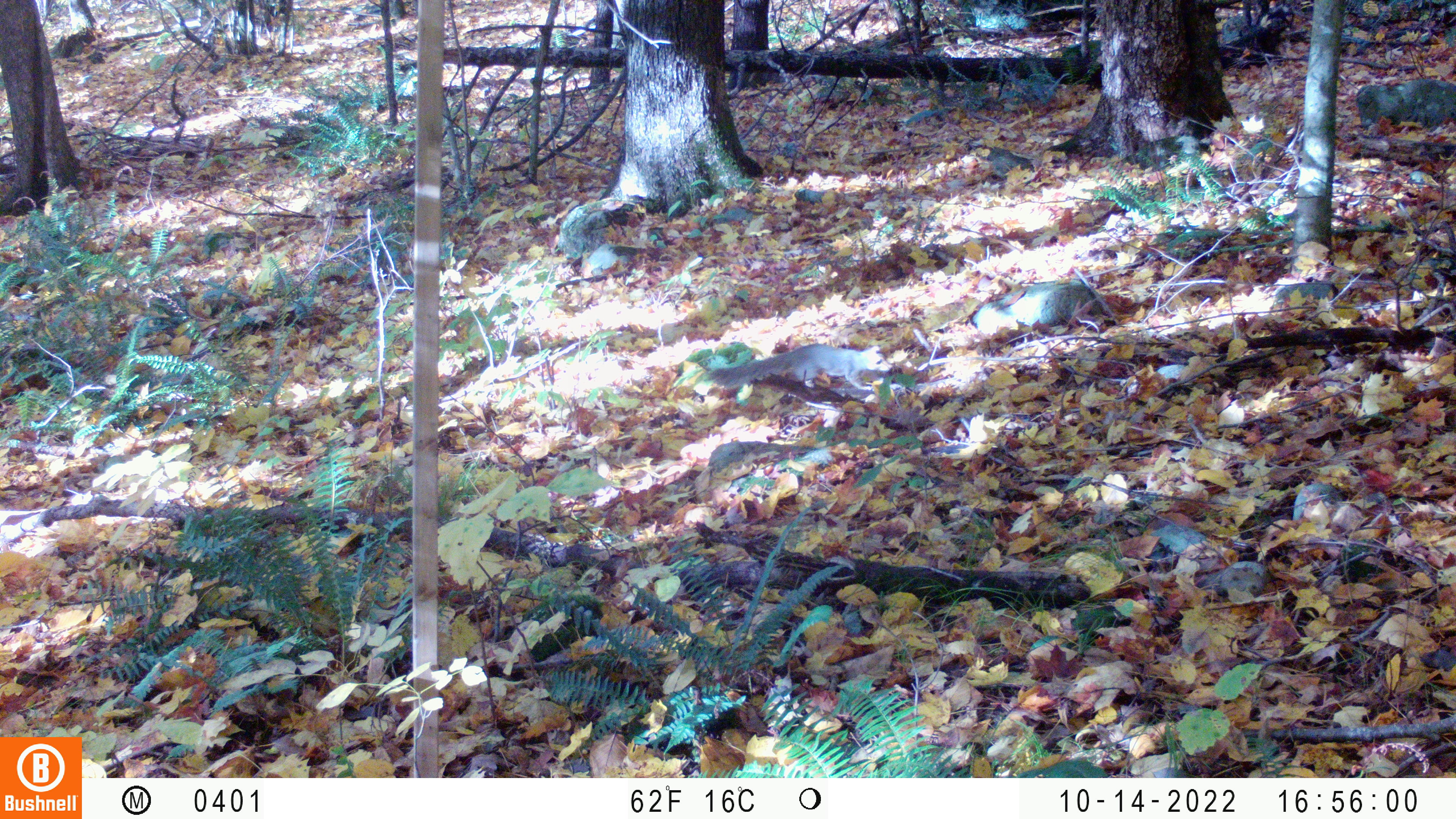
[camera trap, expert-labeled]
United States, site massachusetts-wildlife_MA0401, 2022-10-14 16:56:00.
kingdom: Animalia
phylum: Chordata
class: Mammalia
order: Rodentia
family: Sciuridae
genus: Sciurus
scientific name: Sciurus carolinensis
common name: gray squirrel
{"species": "gray squirrel (Sciurus carolinensis)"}